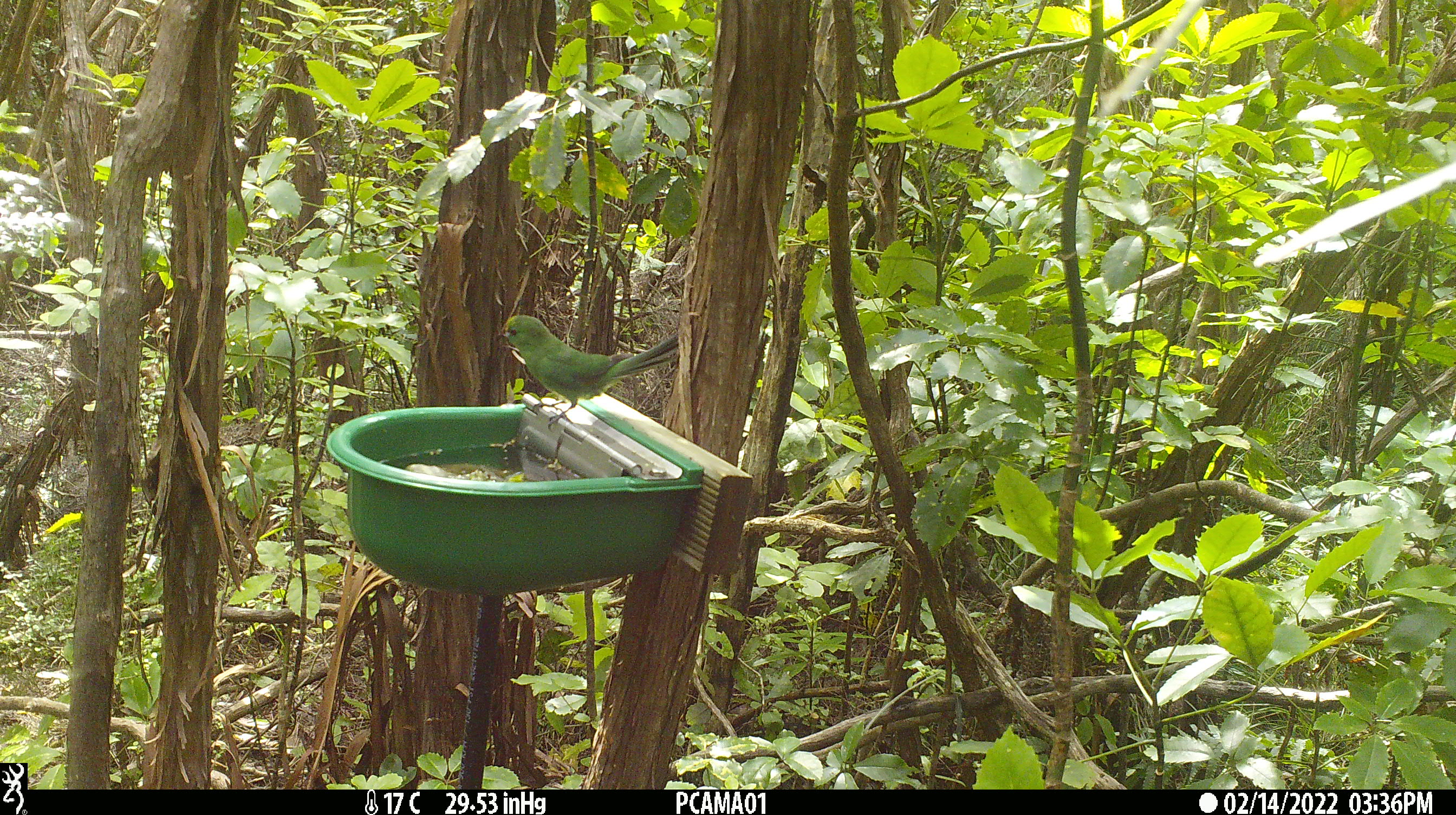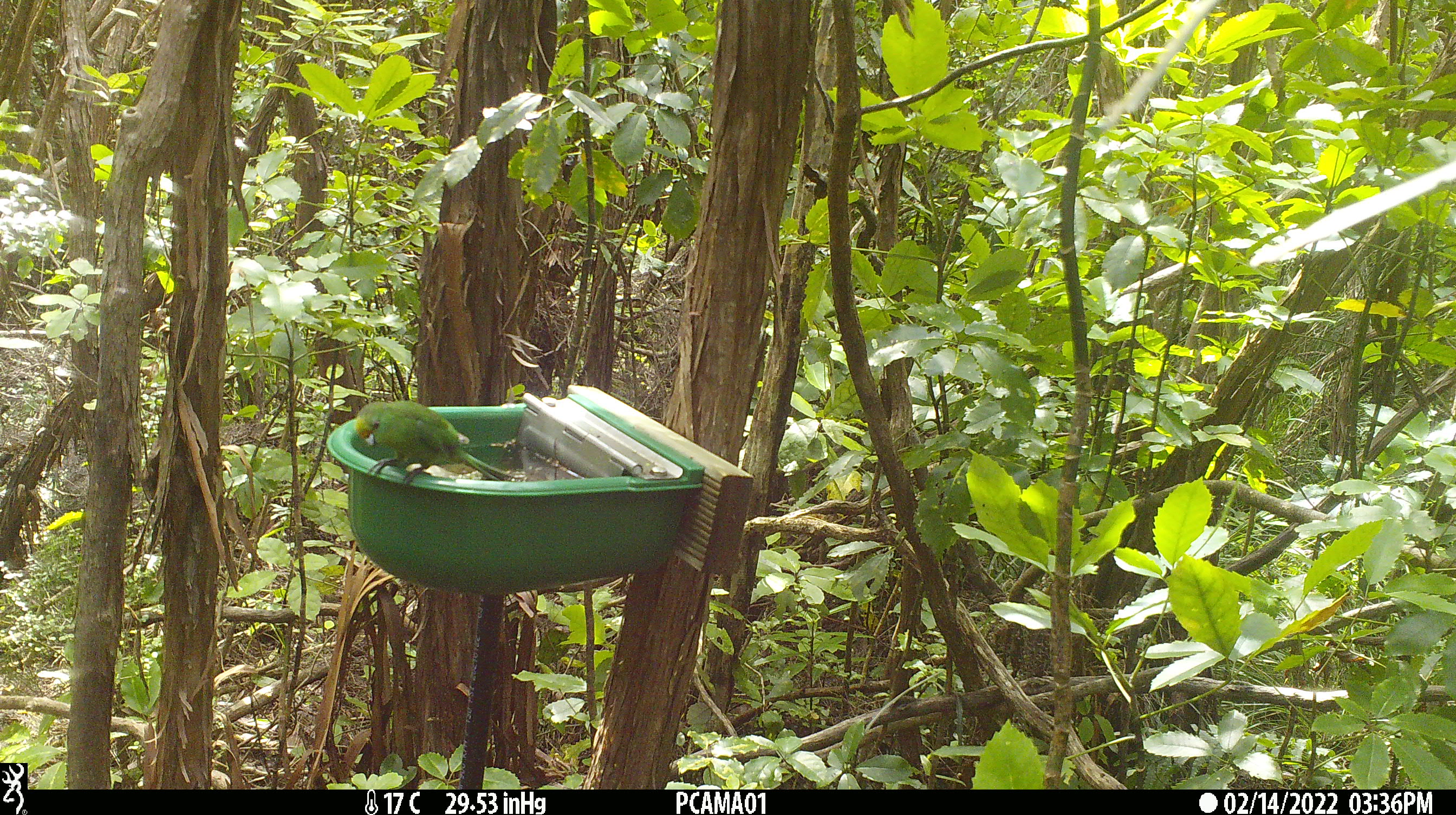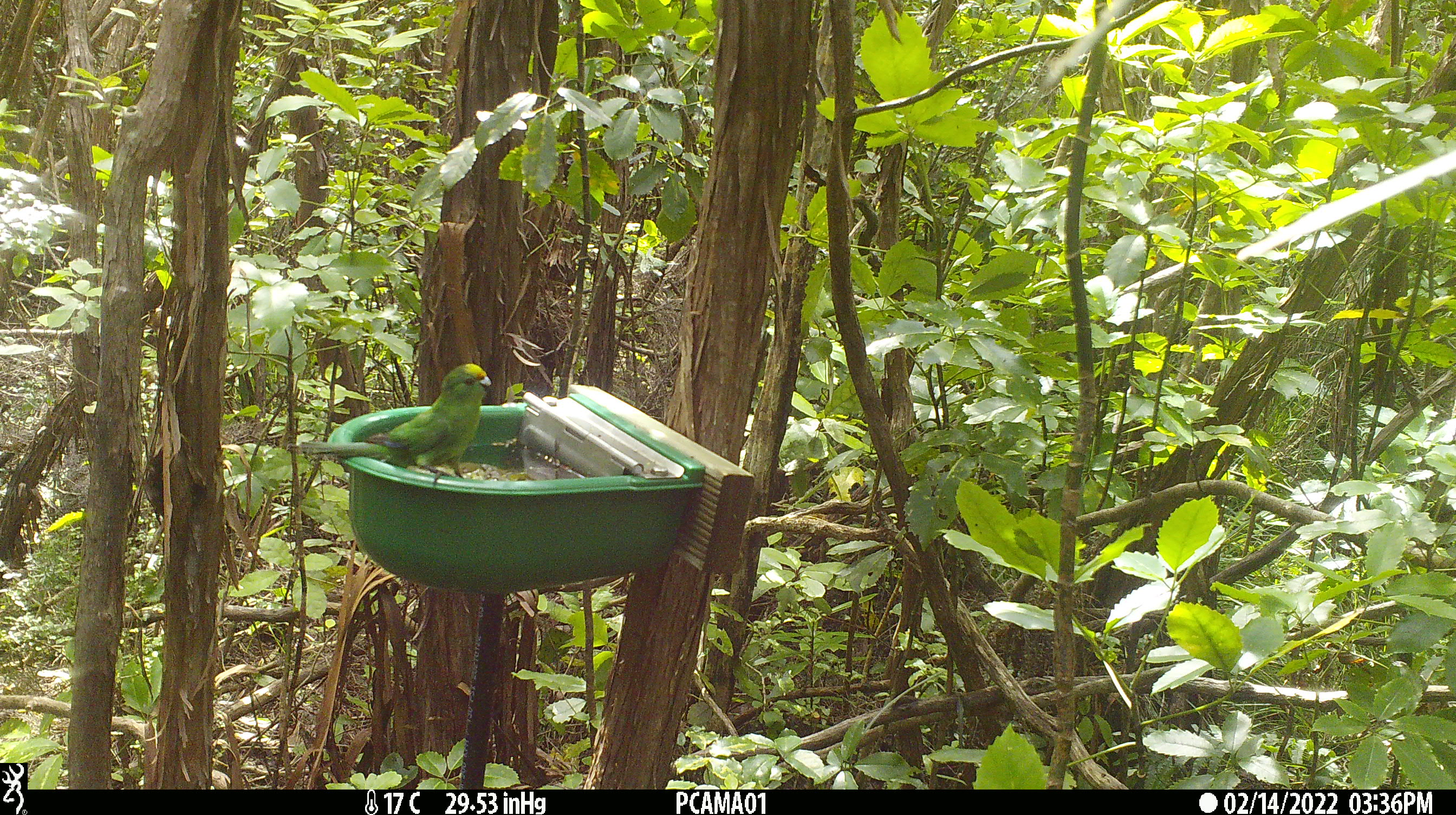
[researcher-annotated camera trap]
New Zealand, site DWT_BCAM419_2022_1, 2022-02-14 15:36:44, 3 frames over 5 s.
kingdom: Animalia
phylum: Chordata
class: Aves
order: Psittaciformes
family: Psittaculidae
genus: Cyanoramphus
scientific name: Cyanoramphus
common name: parakeet